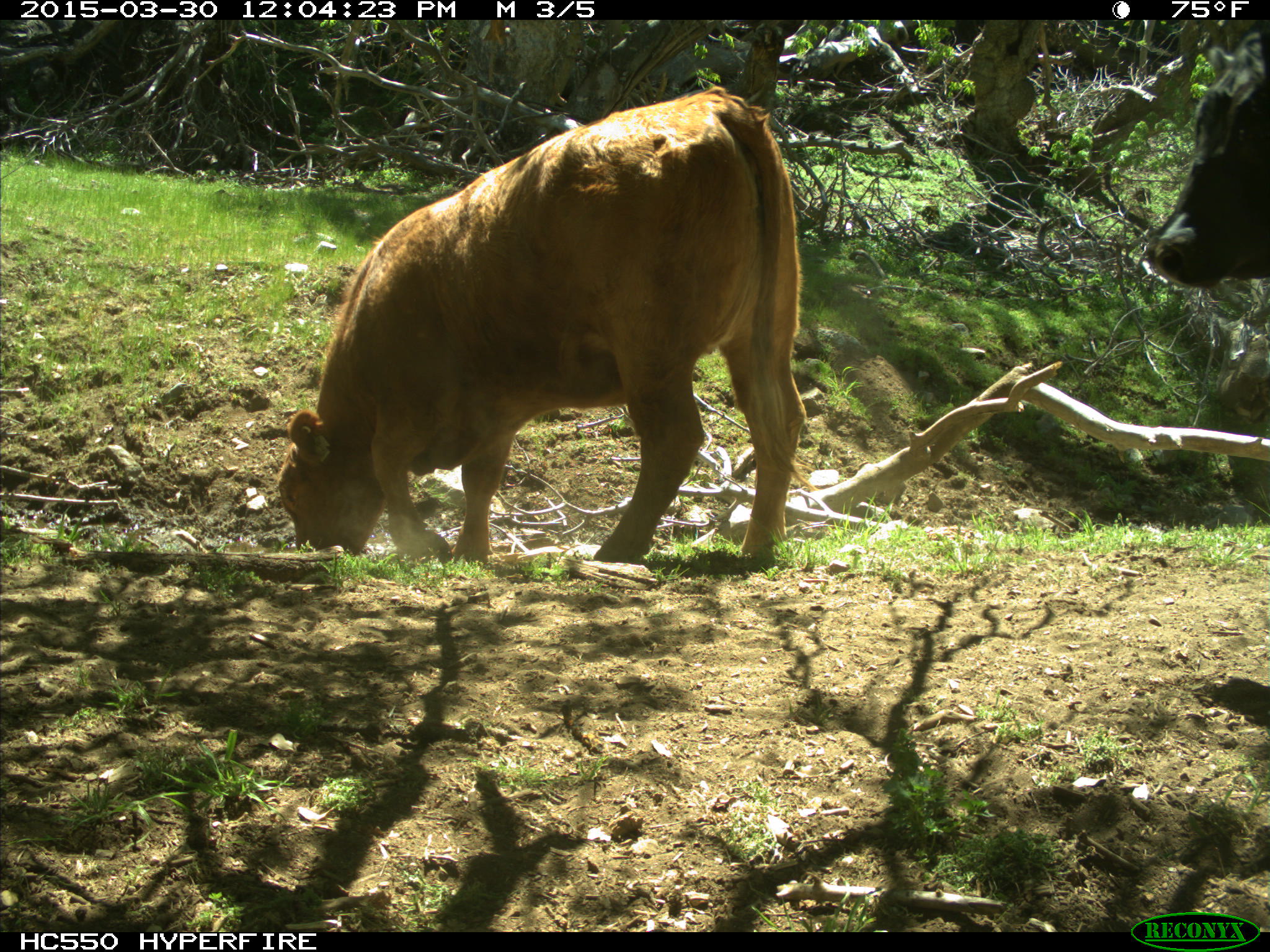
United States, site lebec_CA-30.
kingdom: Animalia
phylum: Chordata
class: Mammalia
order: Artiodactyla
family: Bovidae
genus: Bos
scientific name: Bos taurus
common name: domestic cow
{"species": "Bos taurus (domestic cow)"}